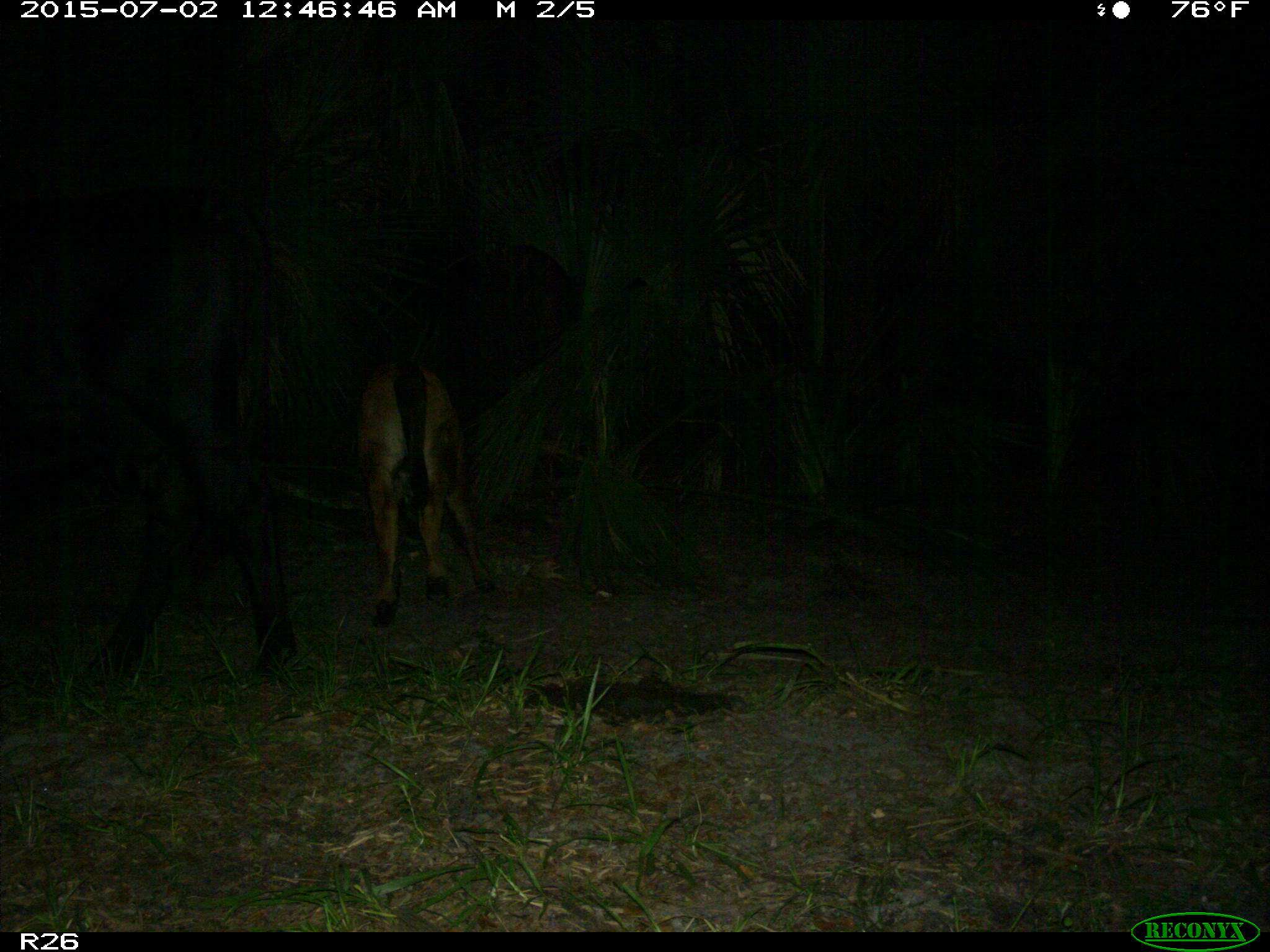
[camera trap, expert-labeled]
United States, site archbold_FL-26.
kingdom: Animalia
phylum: Chordata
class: Mammalia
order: Artiodactyla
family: Bovidae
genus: Bos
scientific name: Bos taurus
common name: domestic cow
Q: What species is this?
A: Bos taurus (domestic cow).